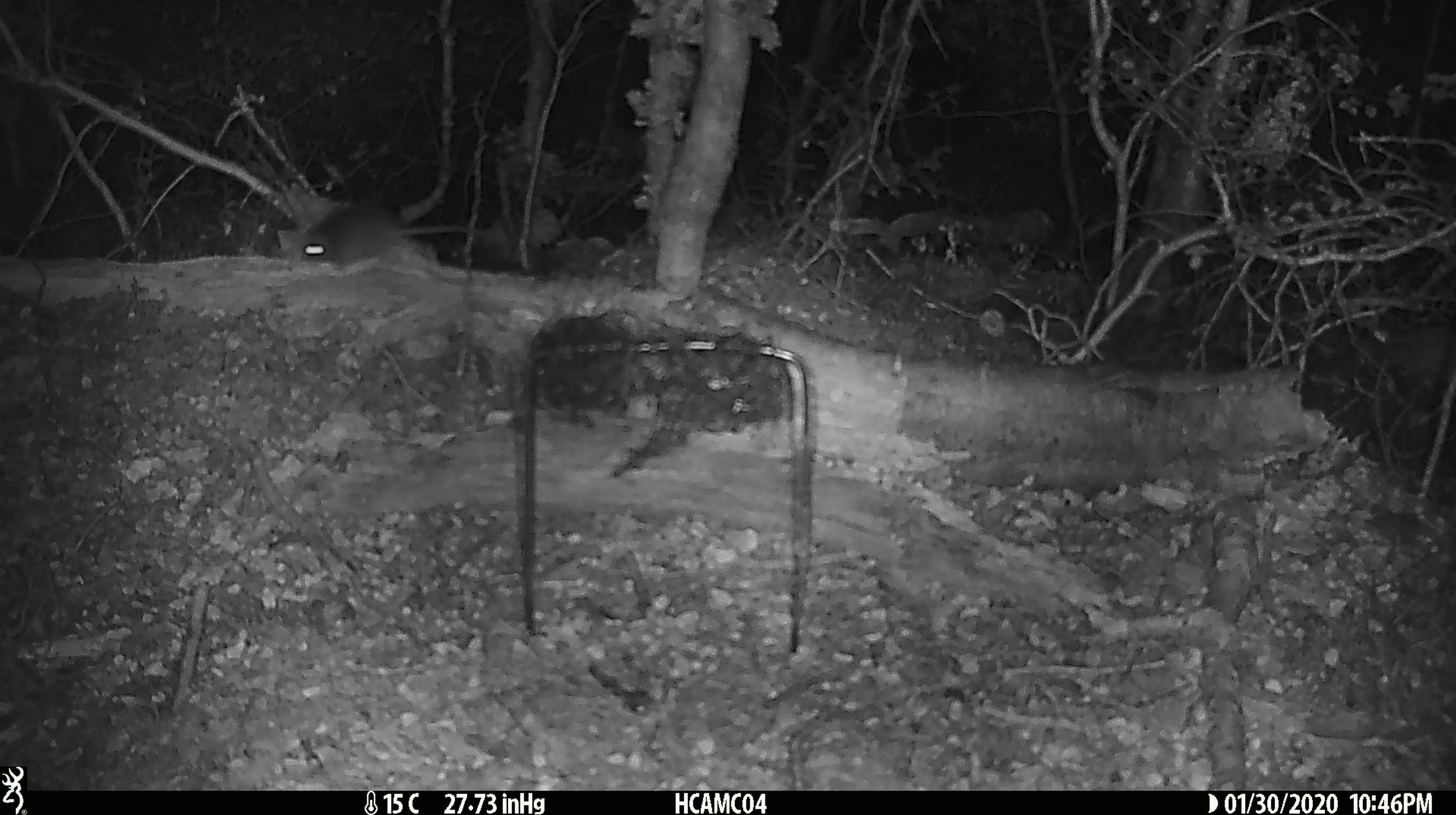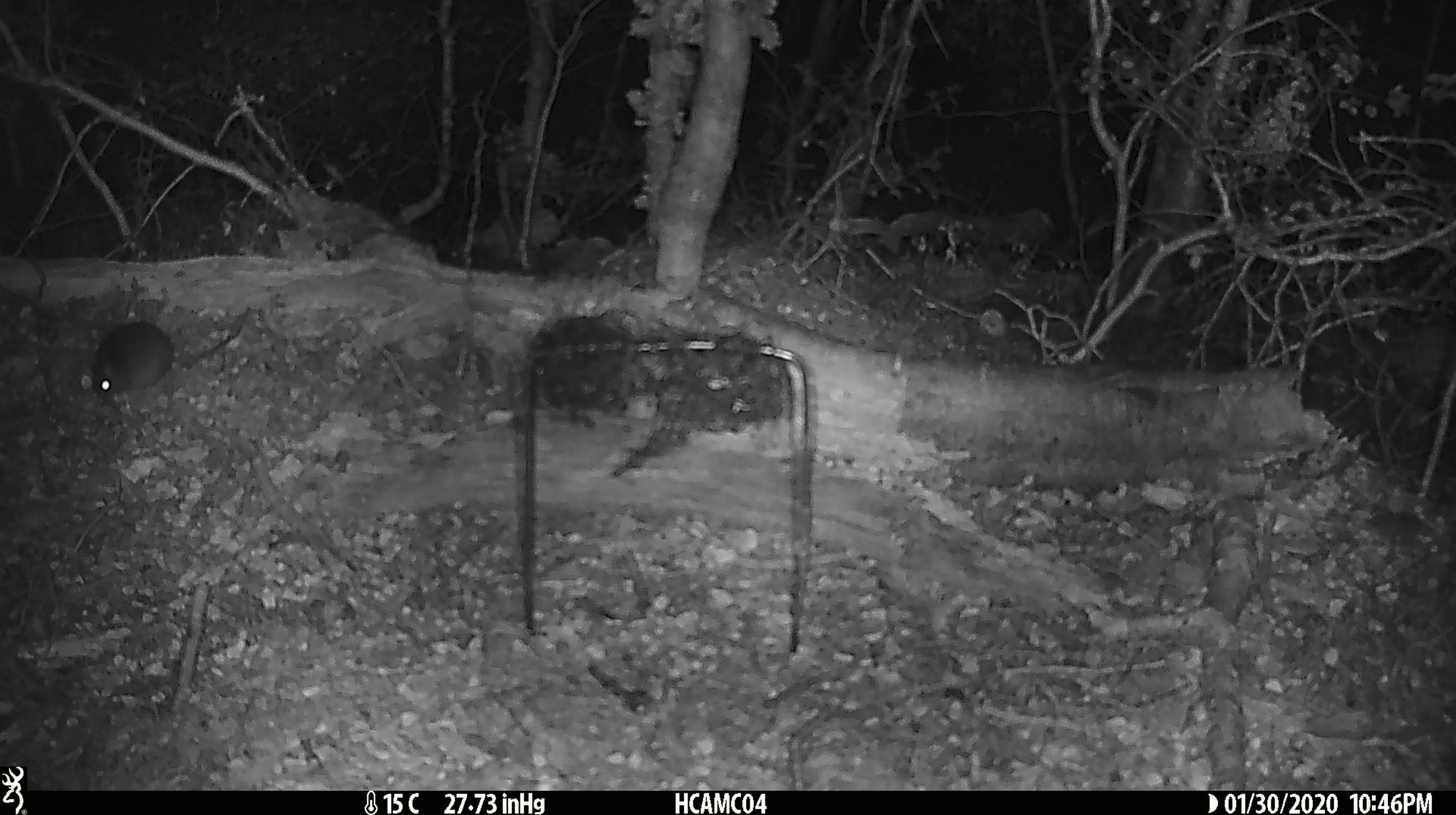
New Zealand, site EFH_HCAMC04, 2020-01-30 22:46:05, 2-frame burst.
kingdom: Animalia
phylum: Chordata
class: Mammalia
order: Rodentia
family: Muridae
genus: Mus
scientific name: Mus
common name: mouse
Mouse (Mus).